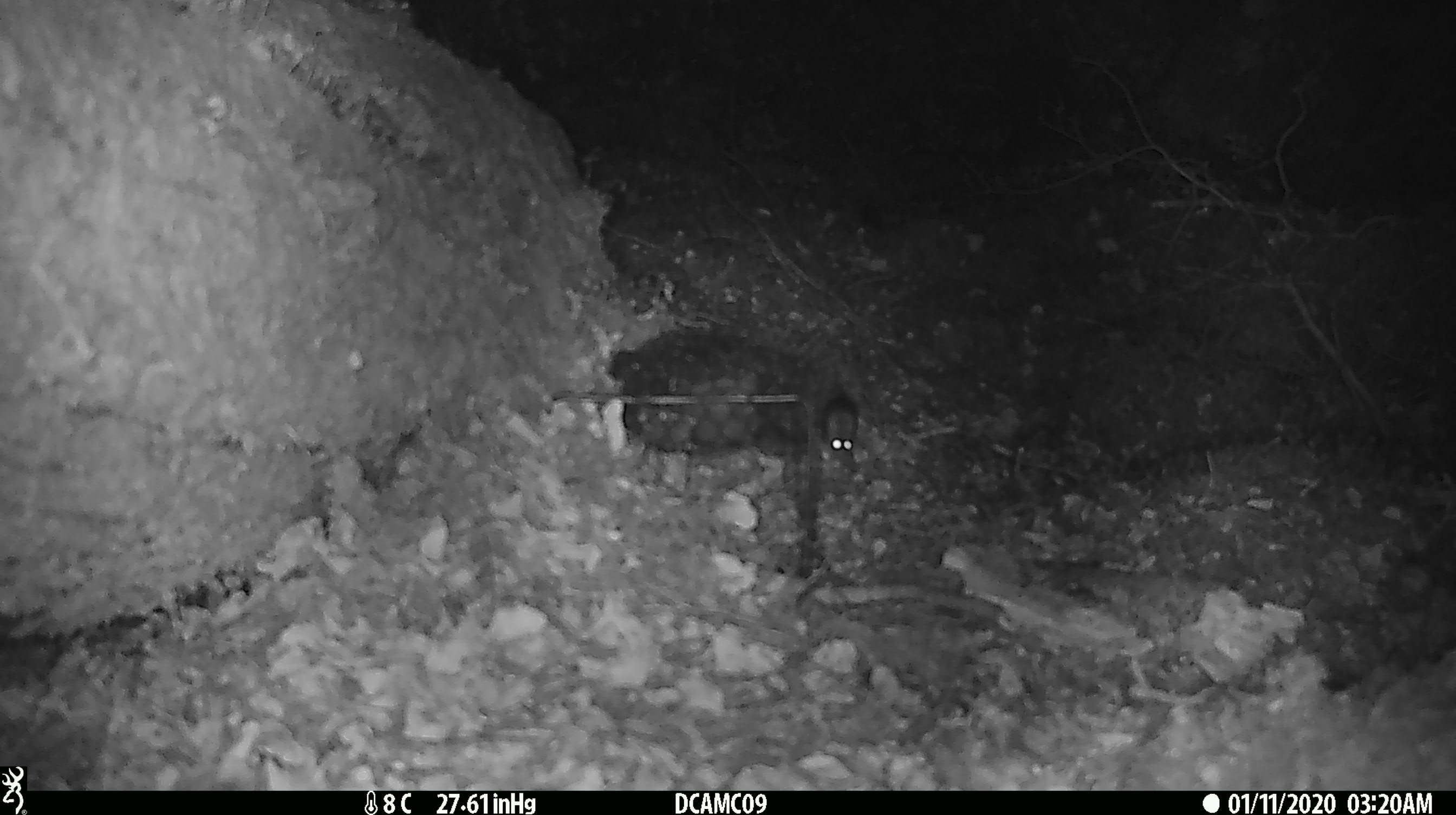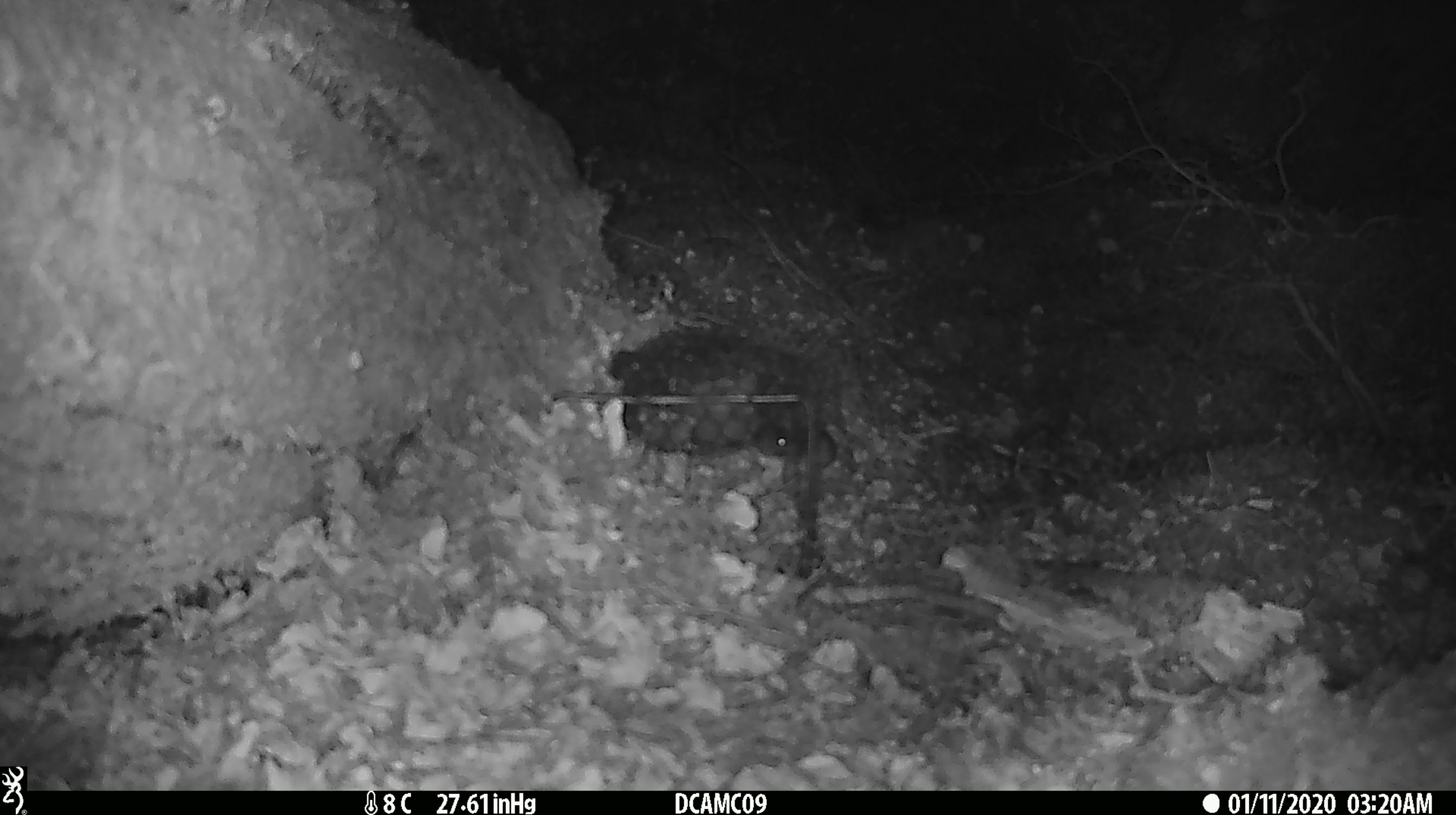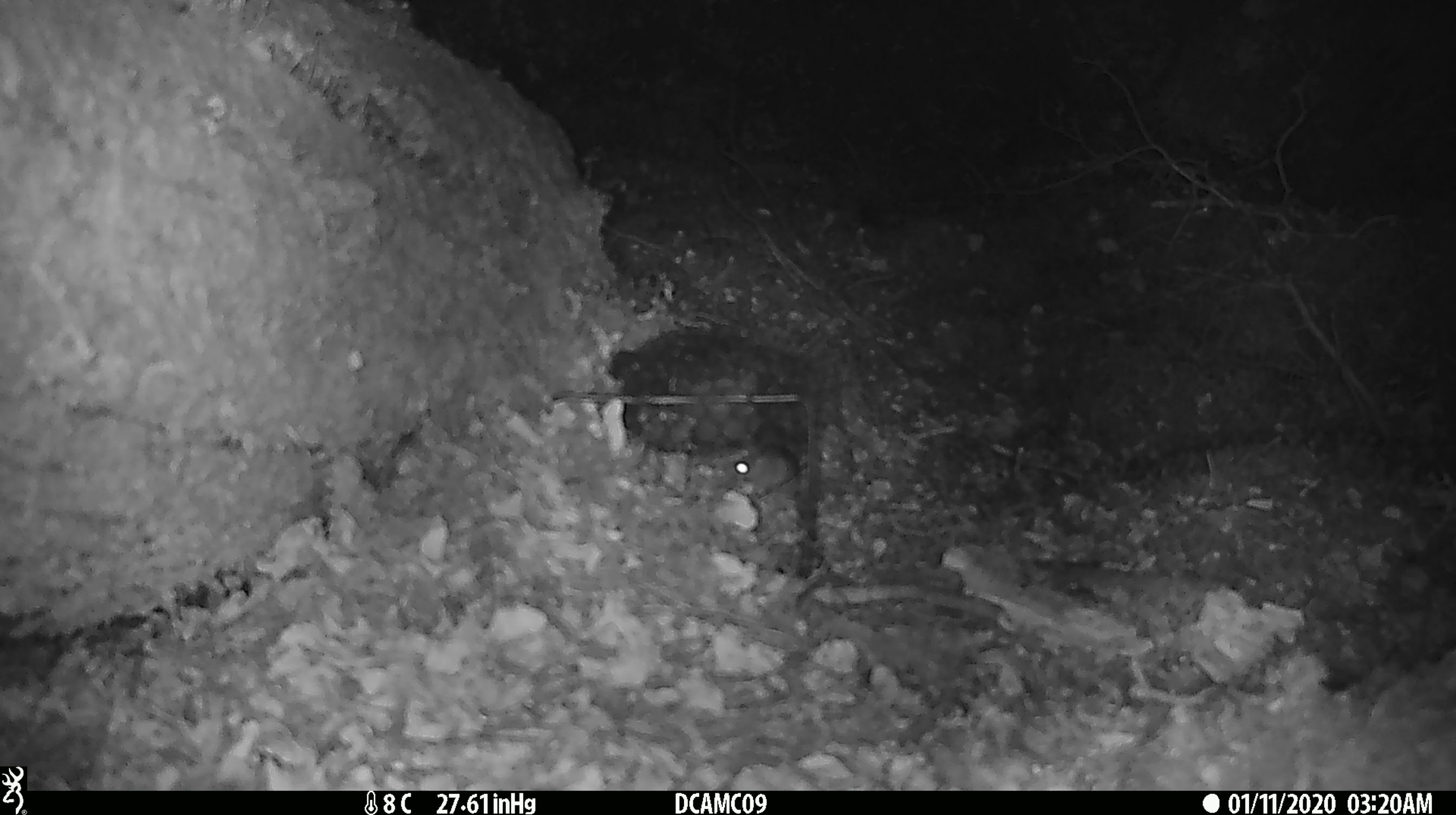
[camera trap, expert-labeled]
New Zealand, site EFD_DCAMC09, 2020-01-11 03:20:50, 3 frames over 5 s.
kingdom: Animalia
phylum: Chordata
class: Mammalia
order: Rodentia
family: Muridae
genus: Mus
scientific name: Mus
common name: mouse